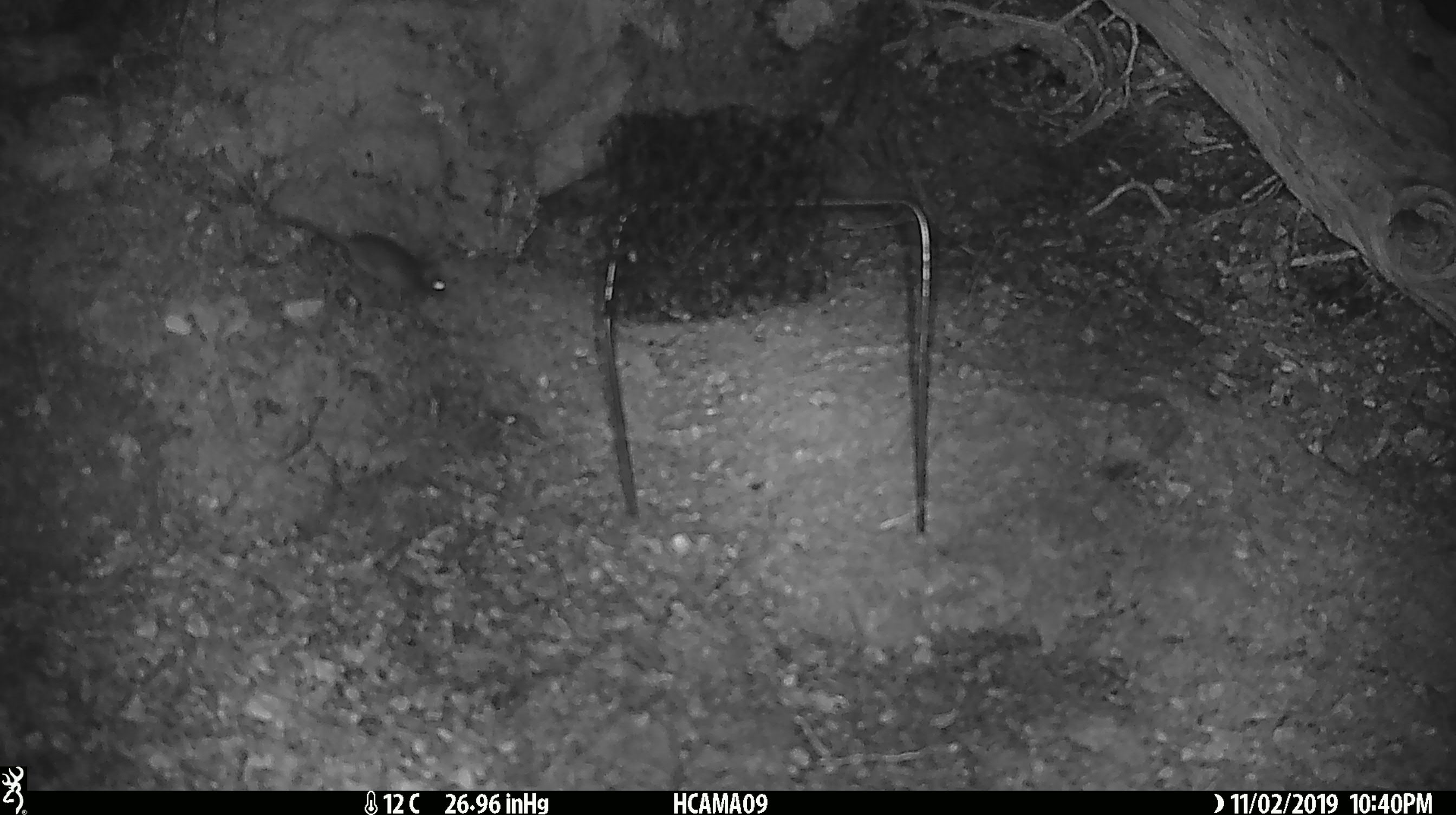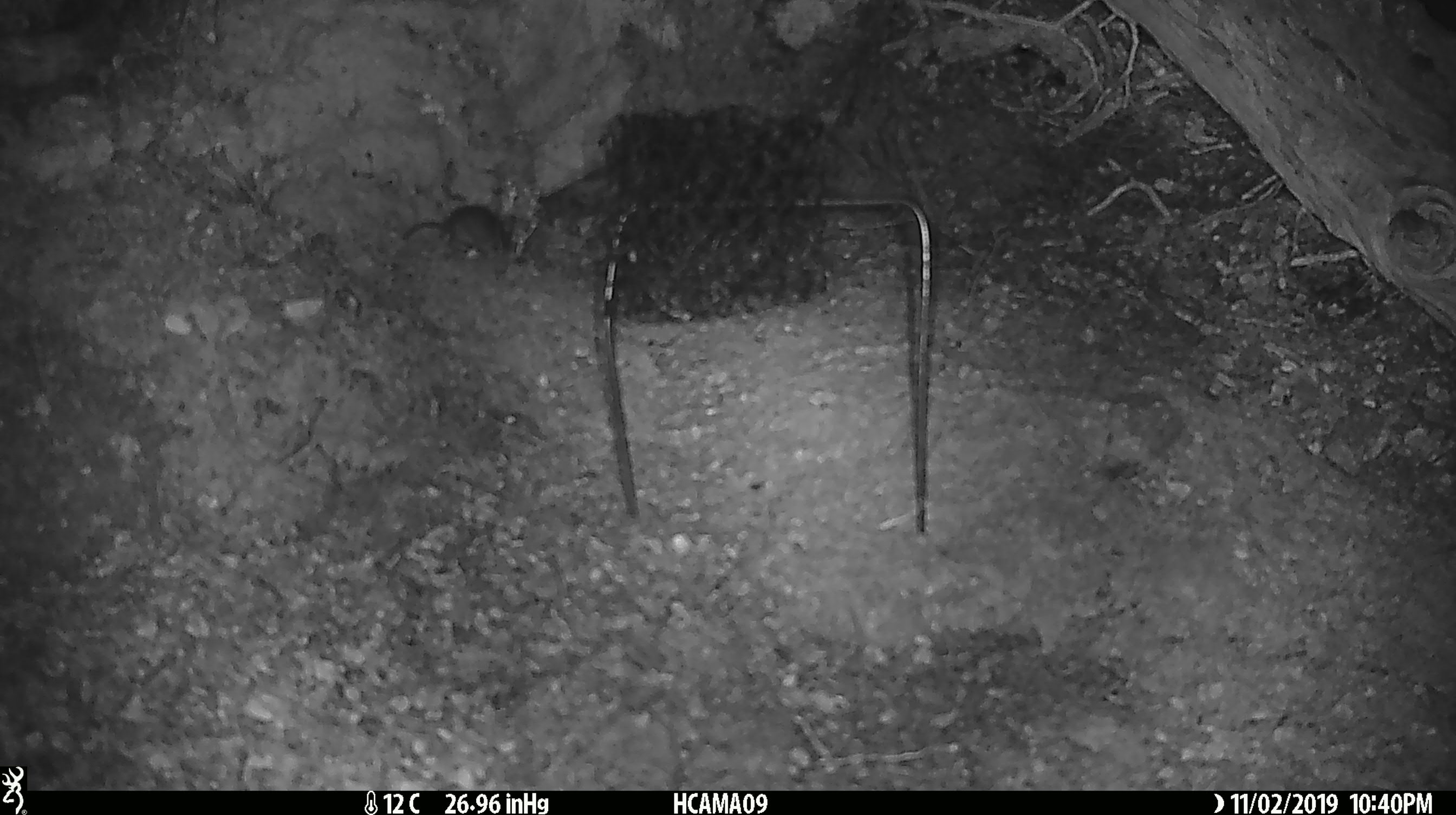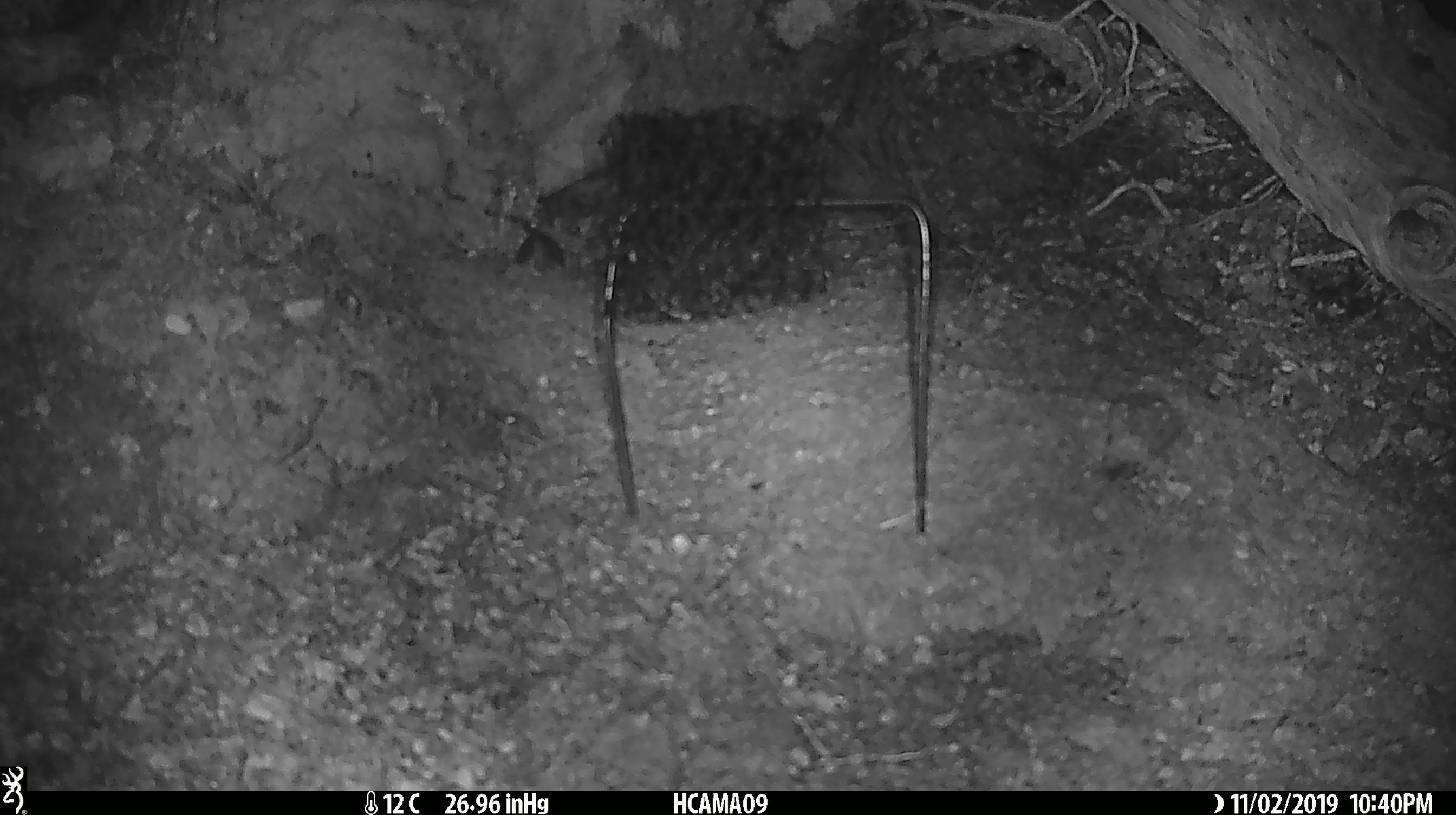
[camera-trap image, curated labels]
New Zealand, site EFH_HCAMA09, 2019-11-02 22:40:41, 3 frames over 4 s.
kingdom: Animalia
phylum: Chordata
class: Mammalia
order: Rodentia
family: Muridae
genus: Mus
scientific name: Mus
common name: mouse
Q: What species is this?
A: Mouse (Mus).